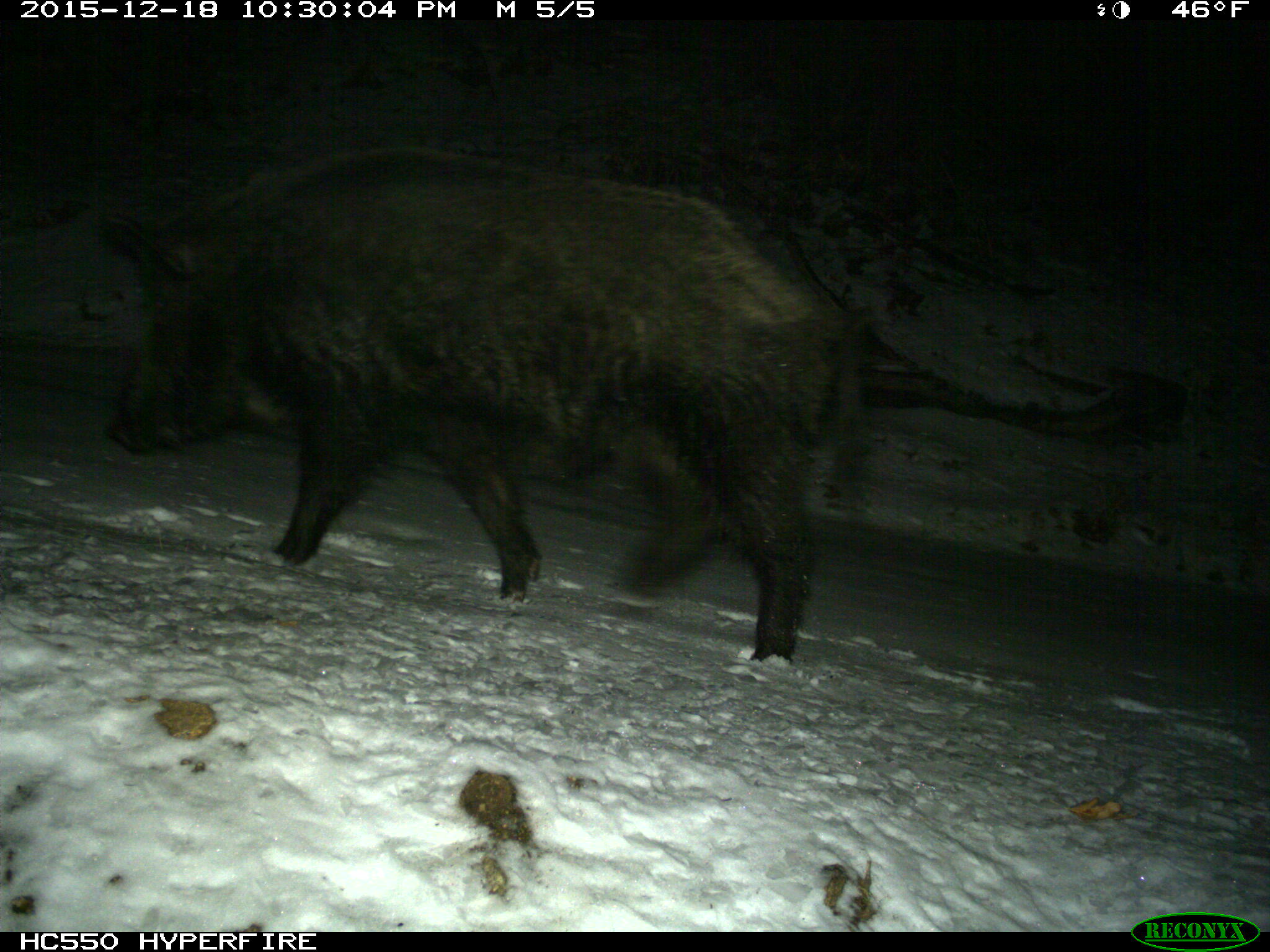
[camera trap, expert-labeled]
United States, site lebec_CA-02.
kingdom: Animalia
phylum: Chordata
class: Mammalia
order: Artiodactyla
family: Suidae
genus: Sus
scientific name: Sus scrofa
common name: wild boar